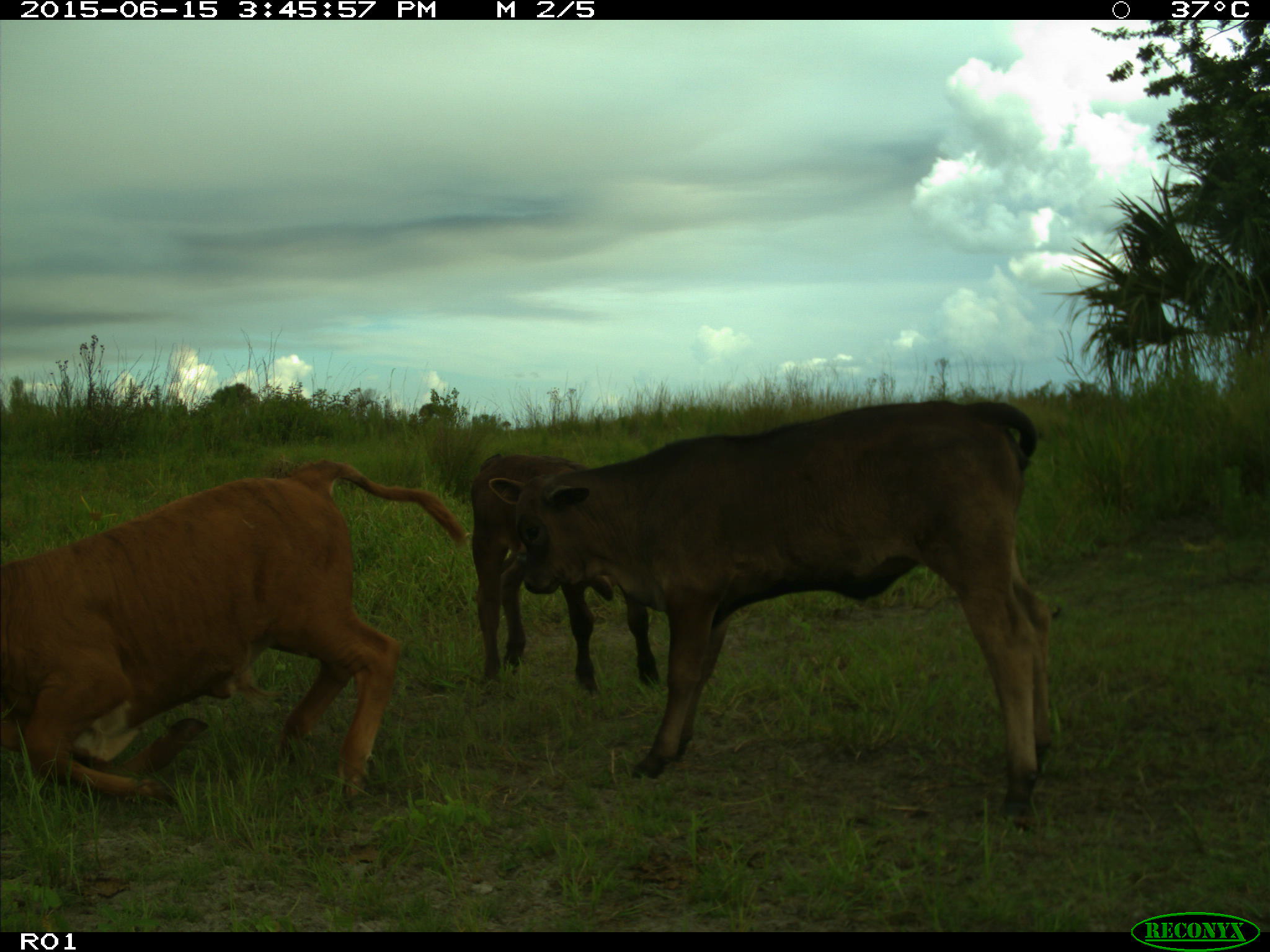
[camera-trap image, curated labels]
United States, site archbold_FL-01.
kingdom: Animalia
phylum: Chordata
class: Mammalia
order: Artiodactyla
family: Bovidae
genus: Bos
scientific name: Bos taurus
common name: domestic cow